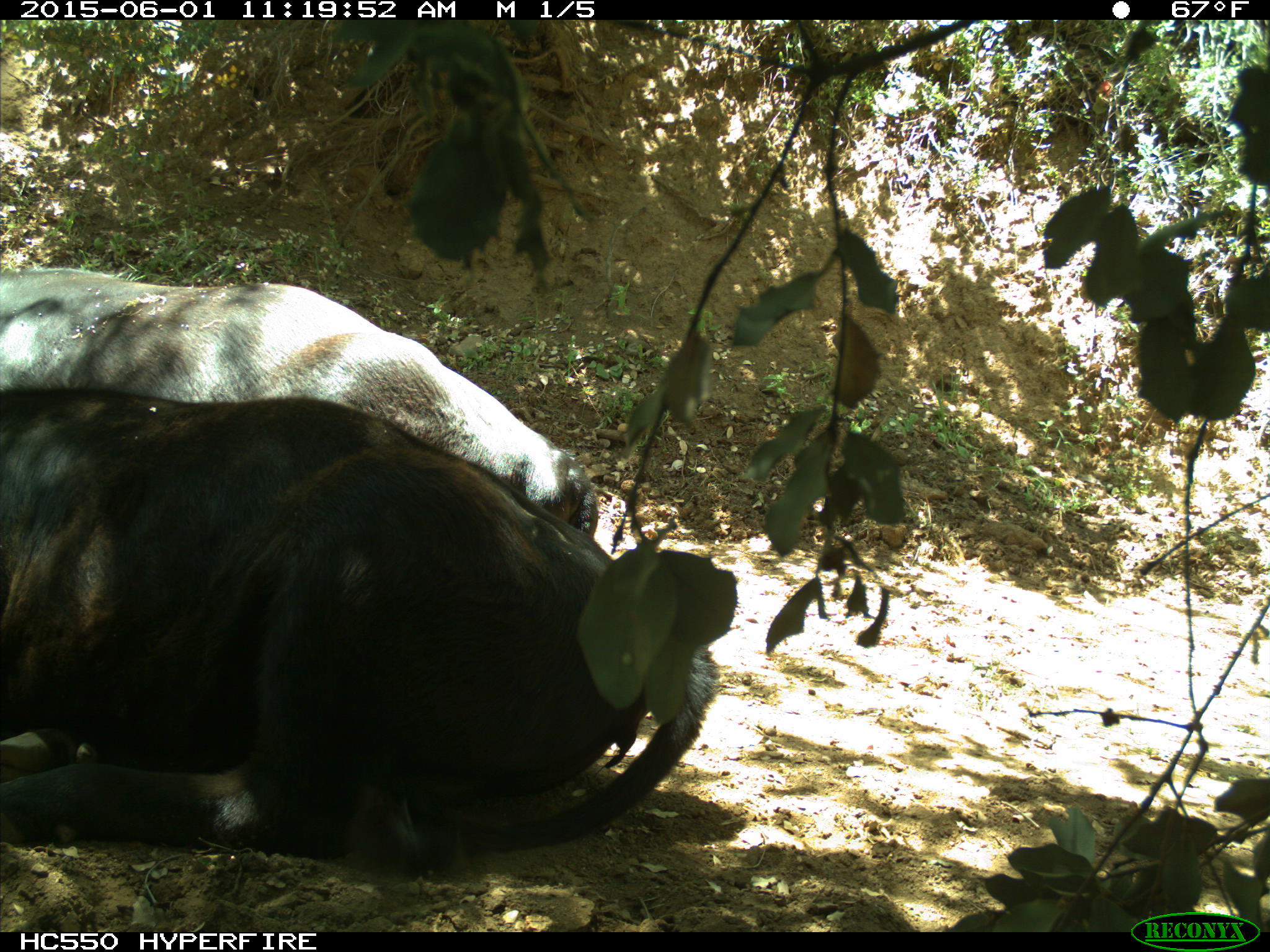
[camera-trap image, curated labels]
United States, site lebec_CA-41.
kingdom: Animalia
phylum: Chordata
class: Mammalia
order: Artiodactyla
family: Bovidae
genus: Bos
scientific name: Bos taurus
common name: domestic cow